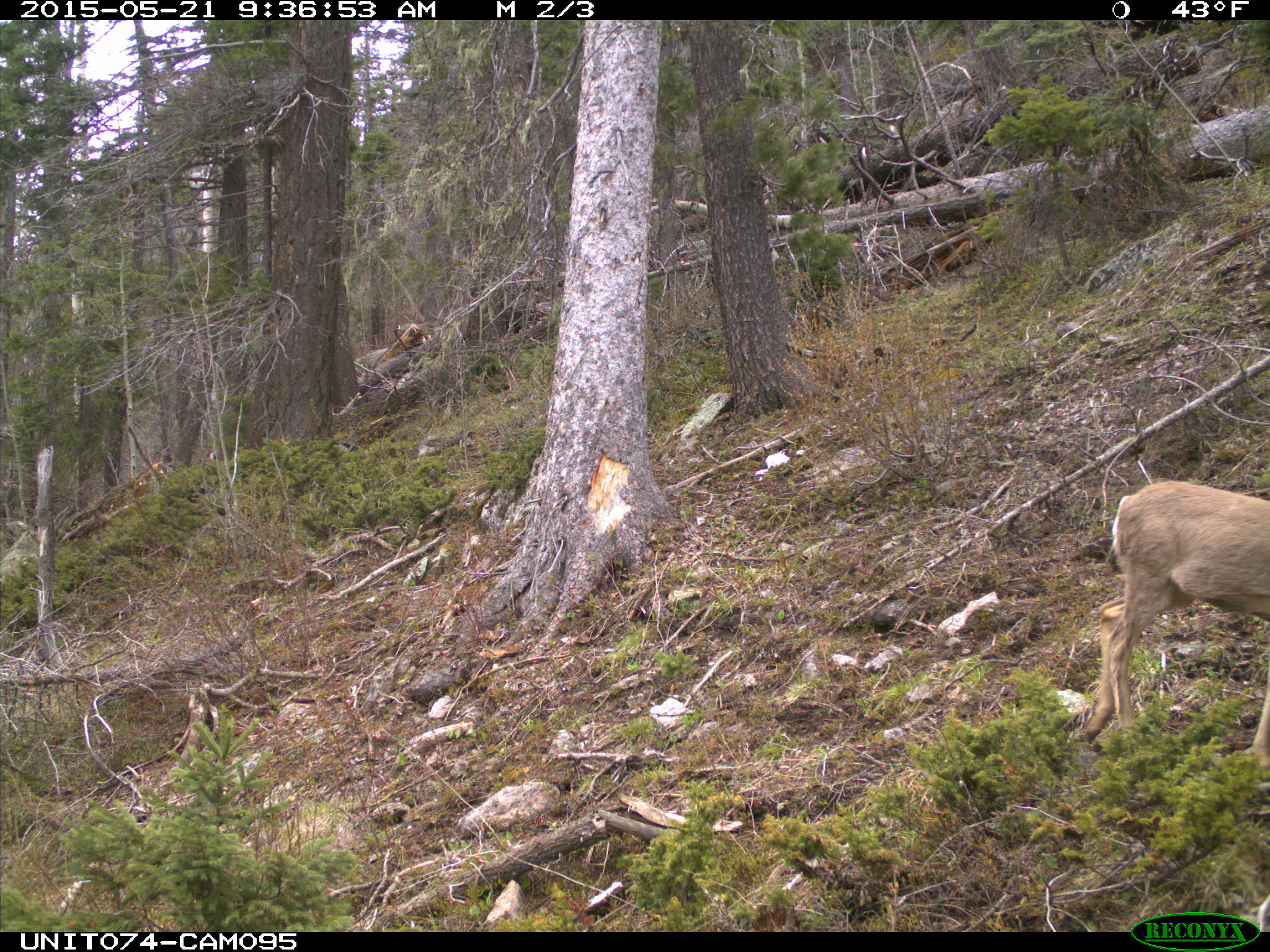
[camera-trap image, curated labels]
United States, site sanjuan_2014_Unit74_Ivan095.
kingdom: Animalia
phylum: Chordata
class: Mammalia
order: Artiodactyla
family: Cervidae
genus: Odocoileus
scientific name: Odocoileus hemionus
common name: mule deer